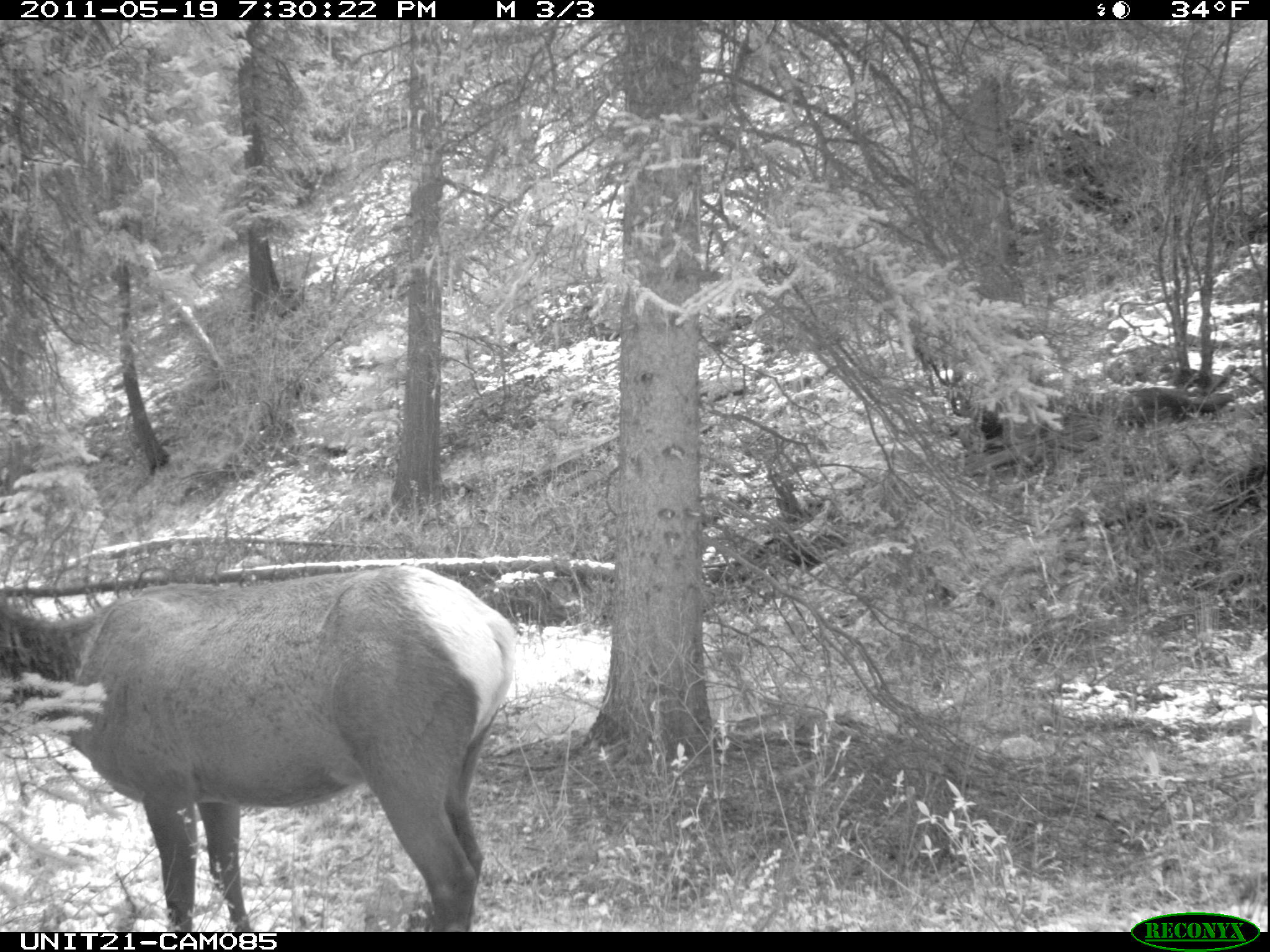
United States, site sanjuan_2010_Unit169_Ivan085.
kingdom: Animalia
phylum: Chordata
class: Mammalia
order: Artiodactyla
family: Cervidae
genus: Cervus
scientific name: Cervus elaphus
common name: red deer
Cervus elaphus (red deer).